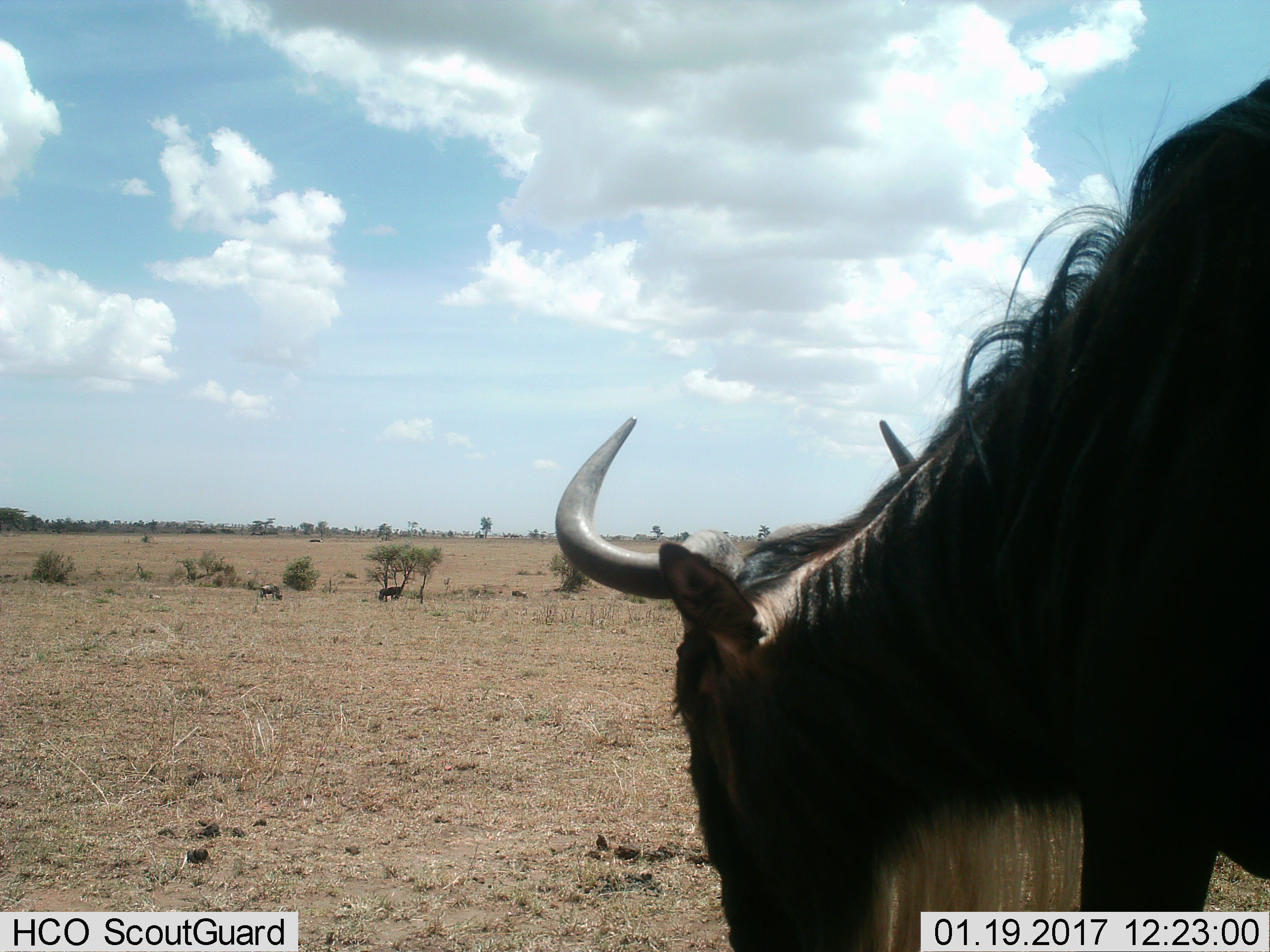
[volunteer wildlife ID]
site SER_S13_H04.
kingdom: Animalia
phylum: Chordata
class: Mammalia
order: Artiodactyla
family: Bovidae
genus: Connochaetes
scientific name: Connochaetes taurinus taurinus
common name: blue wildebeest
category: wildebeestblue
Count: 3.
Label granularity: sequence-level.